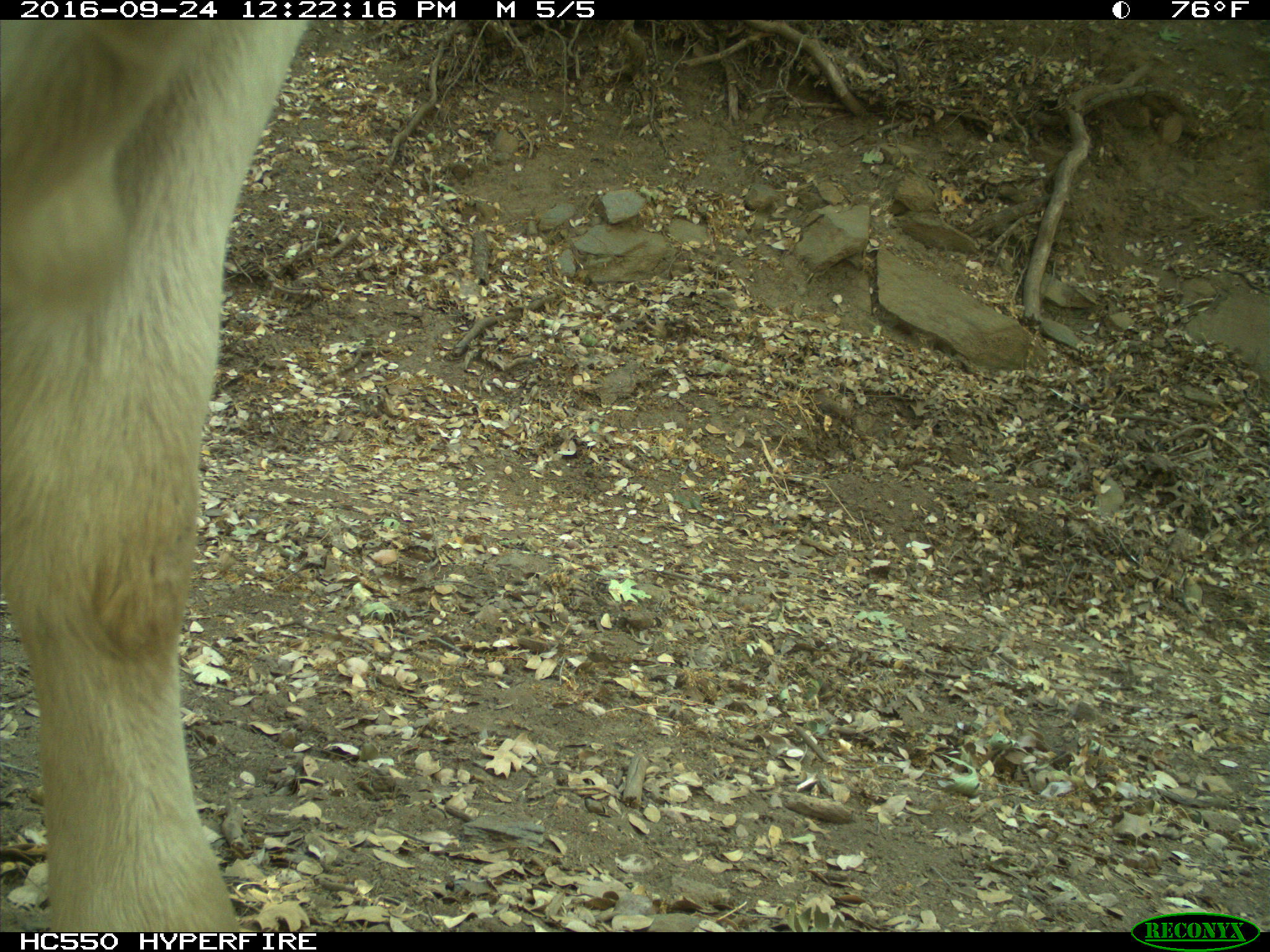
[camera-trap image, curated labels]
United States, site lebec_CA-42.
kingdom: Animalia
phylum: Chordata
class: Mammalia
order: Artiodactyla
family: Bovidae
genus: Bos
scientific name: Bos taurus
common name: domestic cow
Bos taurus (domestic cow).